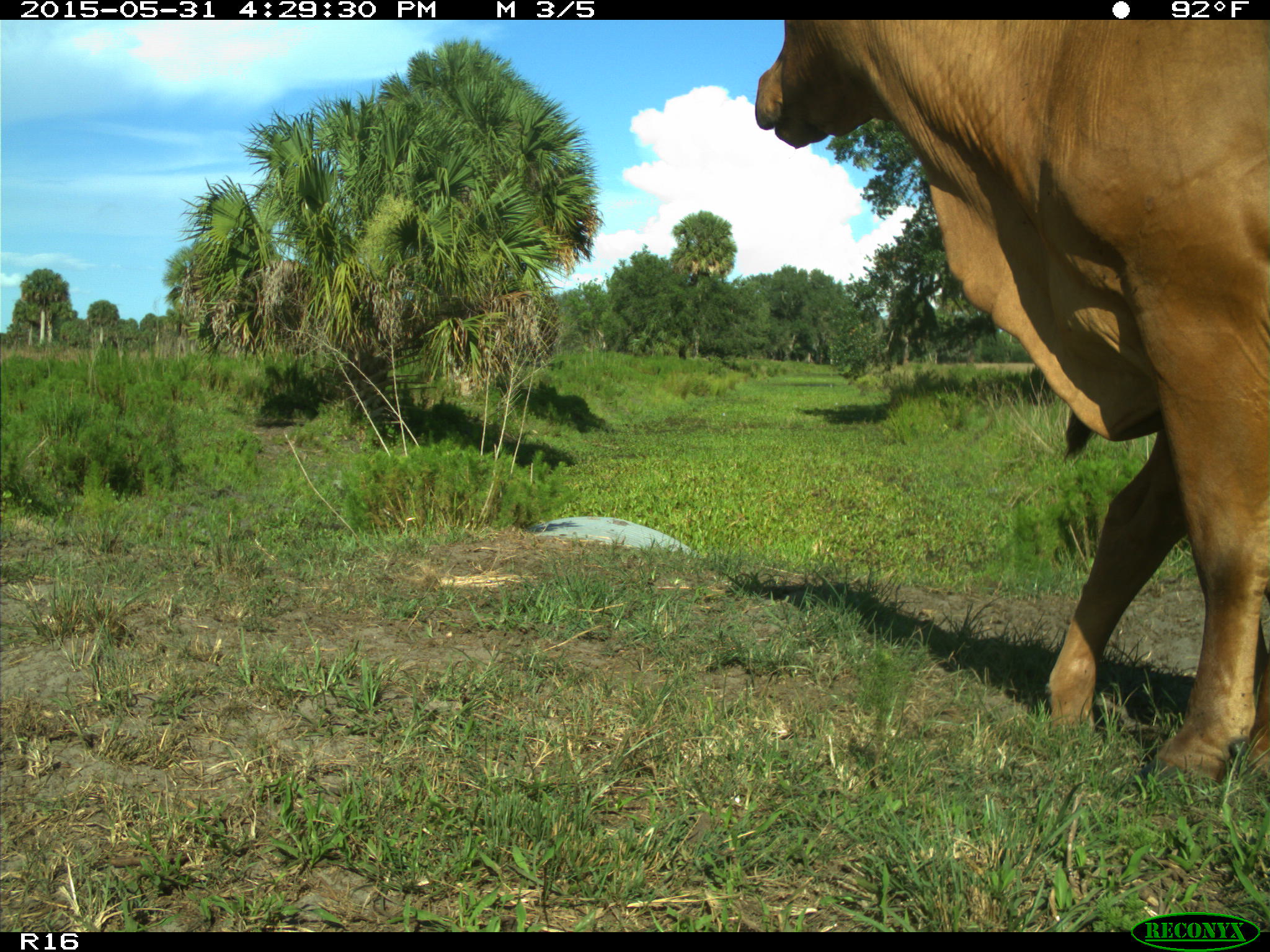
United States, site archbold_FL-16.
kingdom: Animalia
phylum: Chordata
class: Mammalia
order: Artiodactyla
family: Bovidae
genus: Bos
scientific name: Bos taurus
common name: domestic cow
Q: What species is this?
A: Bos taurus (domestic cow).